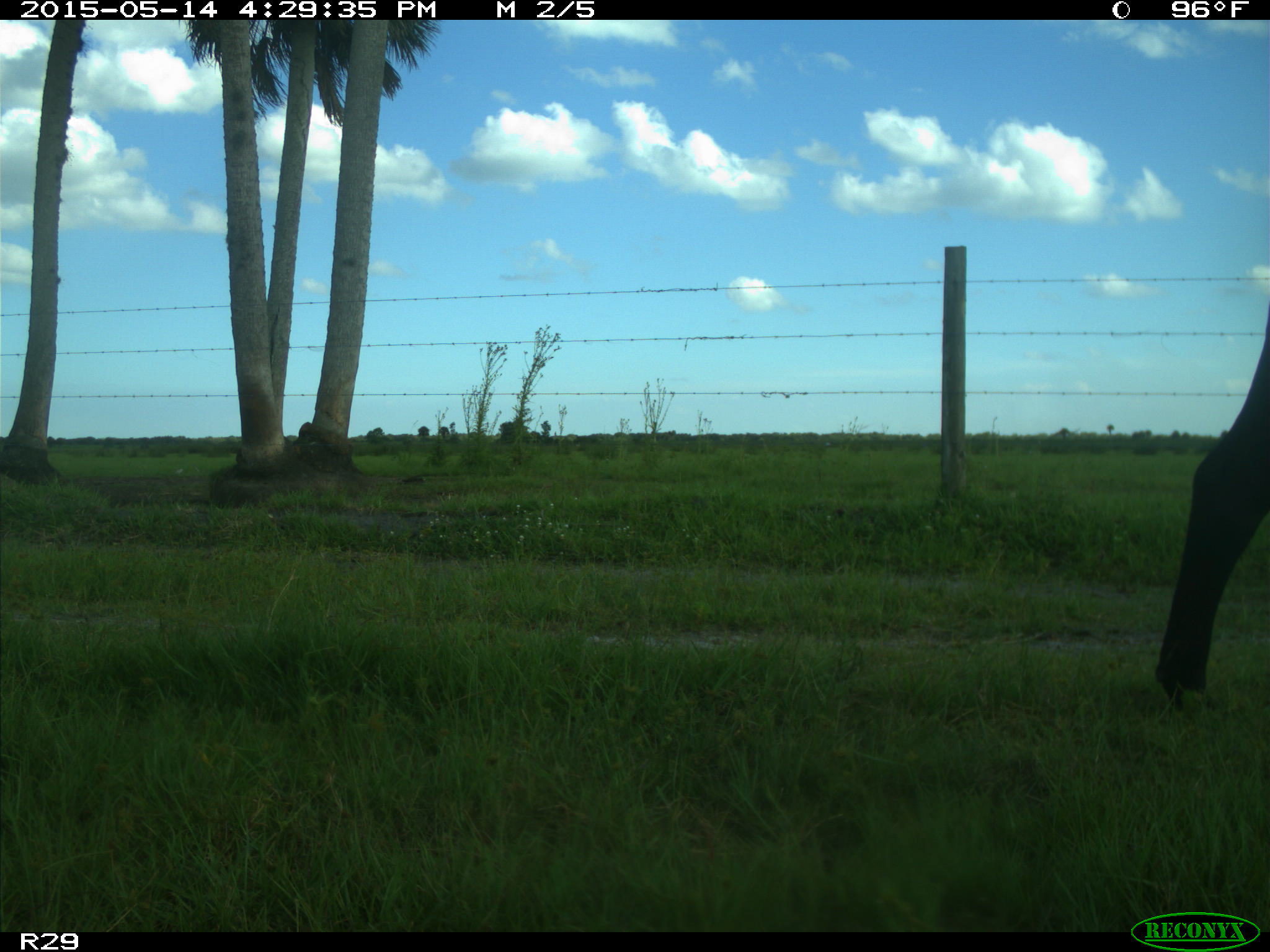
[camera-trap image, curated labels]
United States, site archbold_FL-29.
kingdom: Animalia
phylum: Chordata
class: Mammalia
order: Artiodactyla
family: Bovidae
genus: Bos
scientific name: Bos taurus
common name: domestic cow